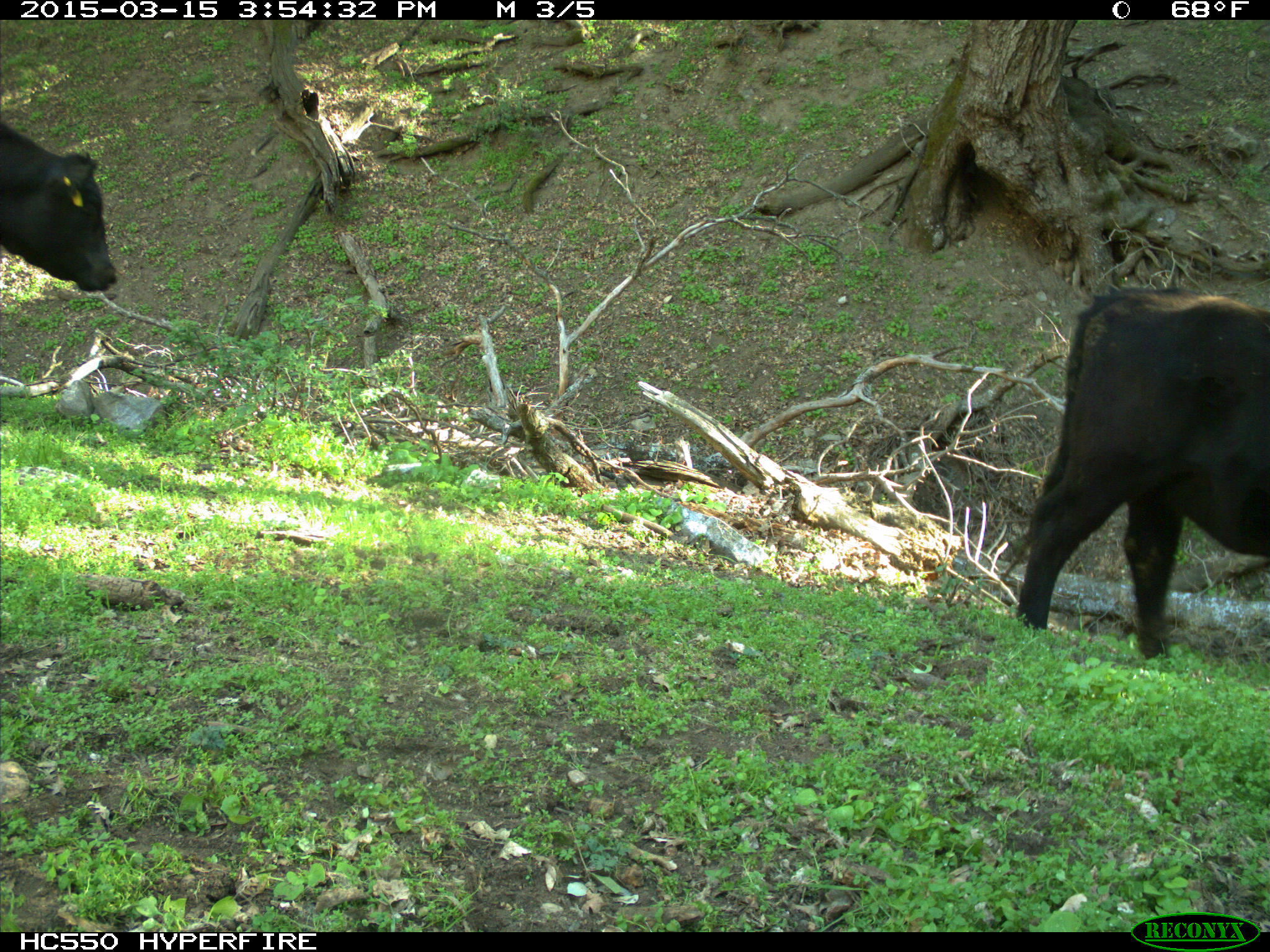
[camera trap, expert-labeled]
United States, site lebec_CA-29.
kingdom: Animalia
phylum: Chordata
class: Mammalia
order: Artiodactyla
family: Bovidae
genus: Bos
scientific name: Bos taurus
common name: domestic cow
Bos taurus (domestic cow).